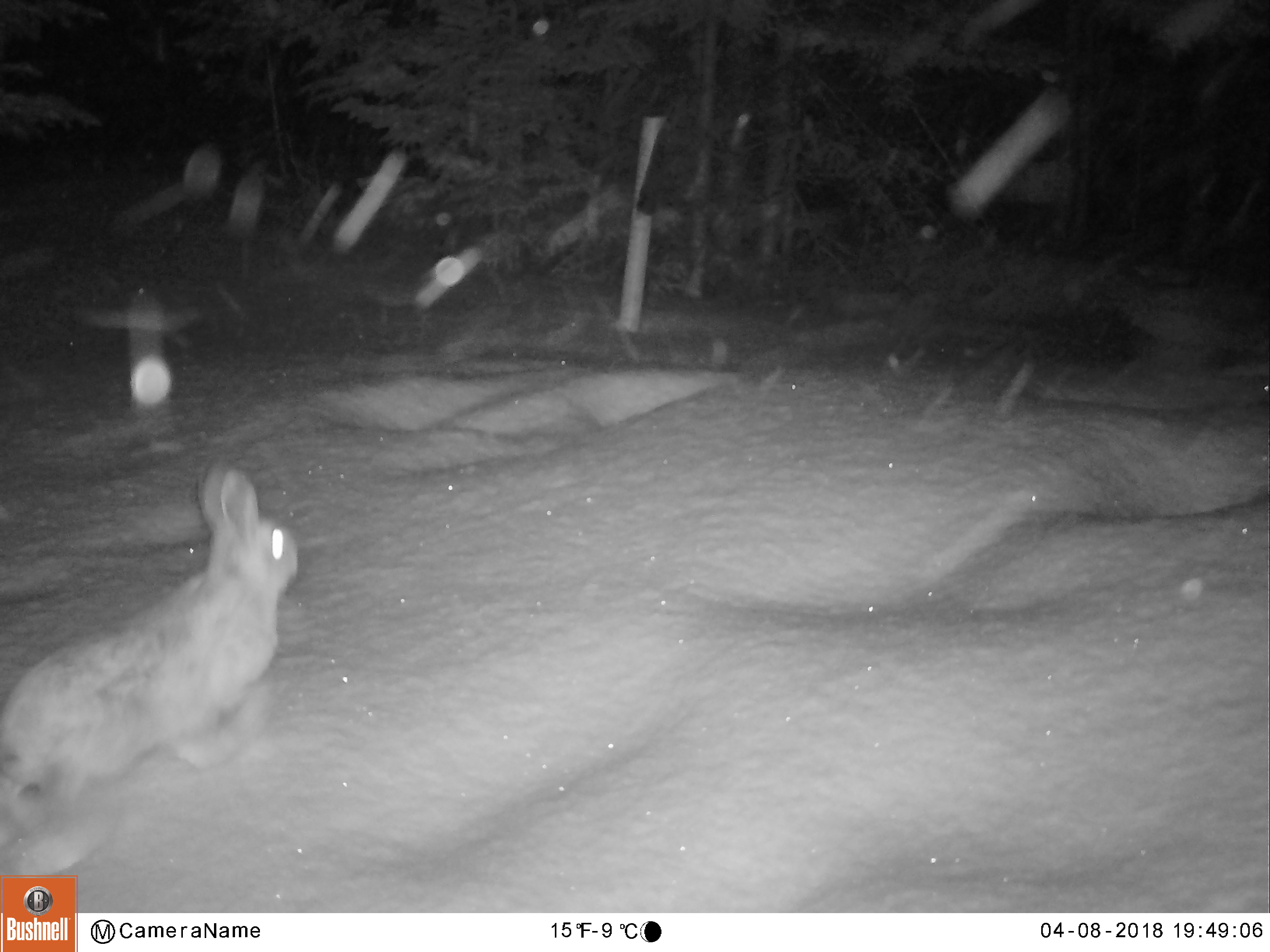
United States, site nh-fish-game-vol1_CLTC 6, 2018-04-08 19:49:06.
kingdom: Animalia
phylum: Chordata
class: Mammalia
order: Lagomorpha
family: Leporidae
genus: Lepus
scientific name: Lepus americanus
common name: snowshoe hare